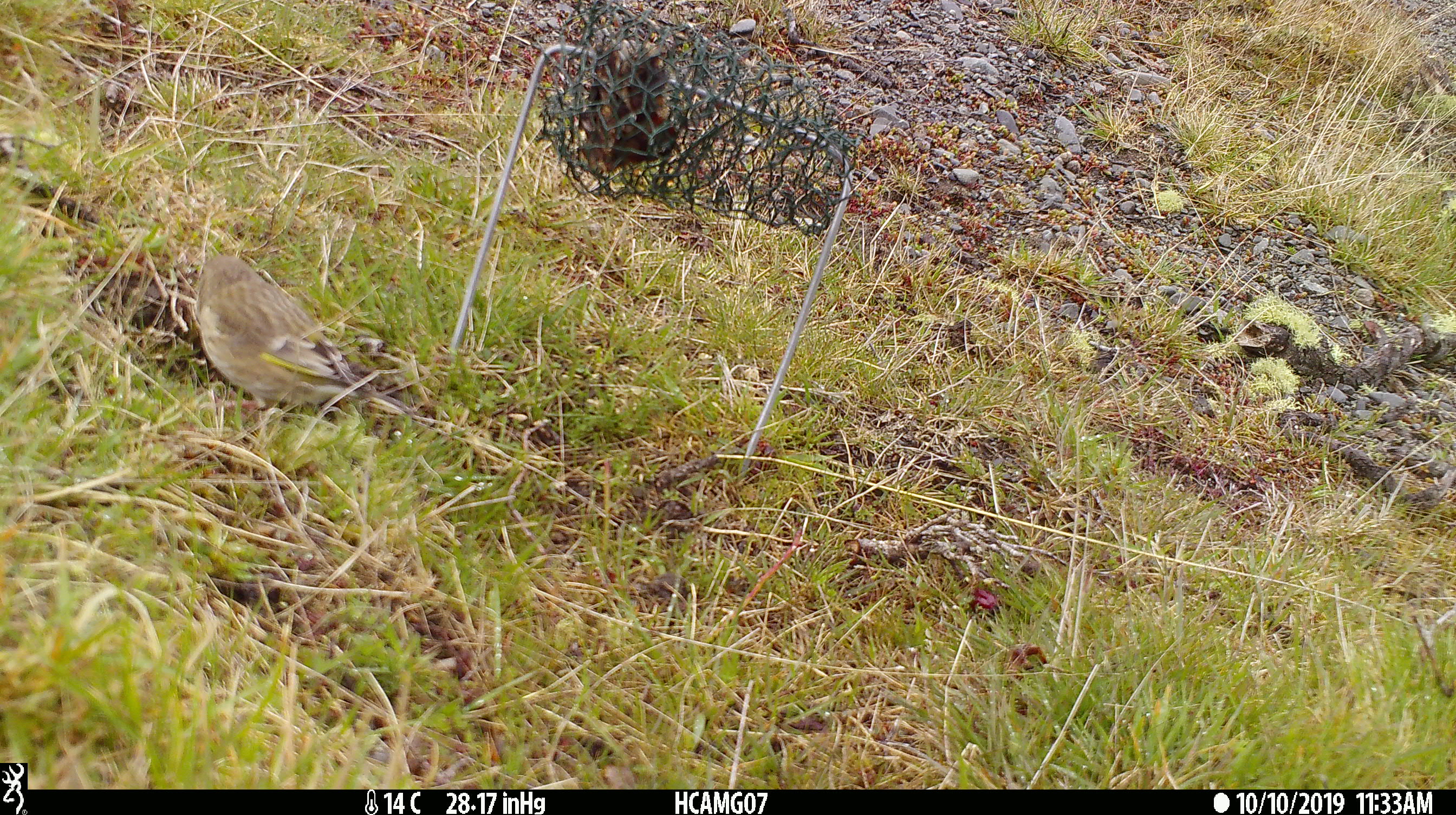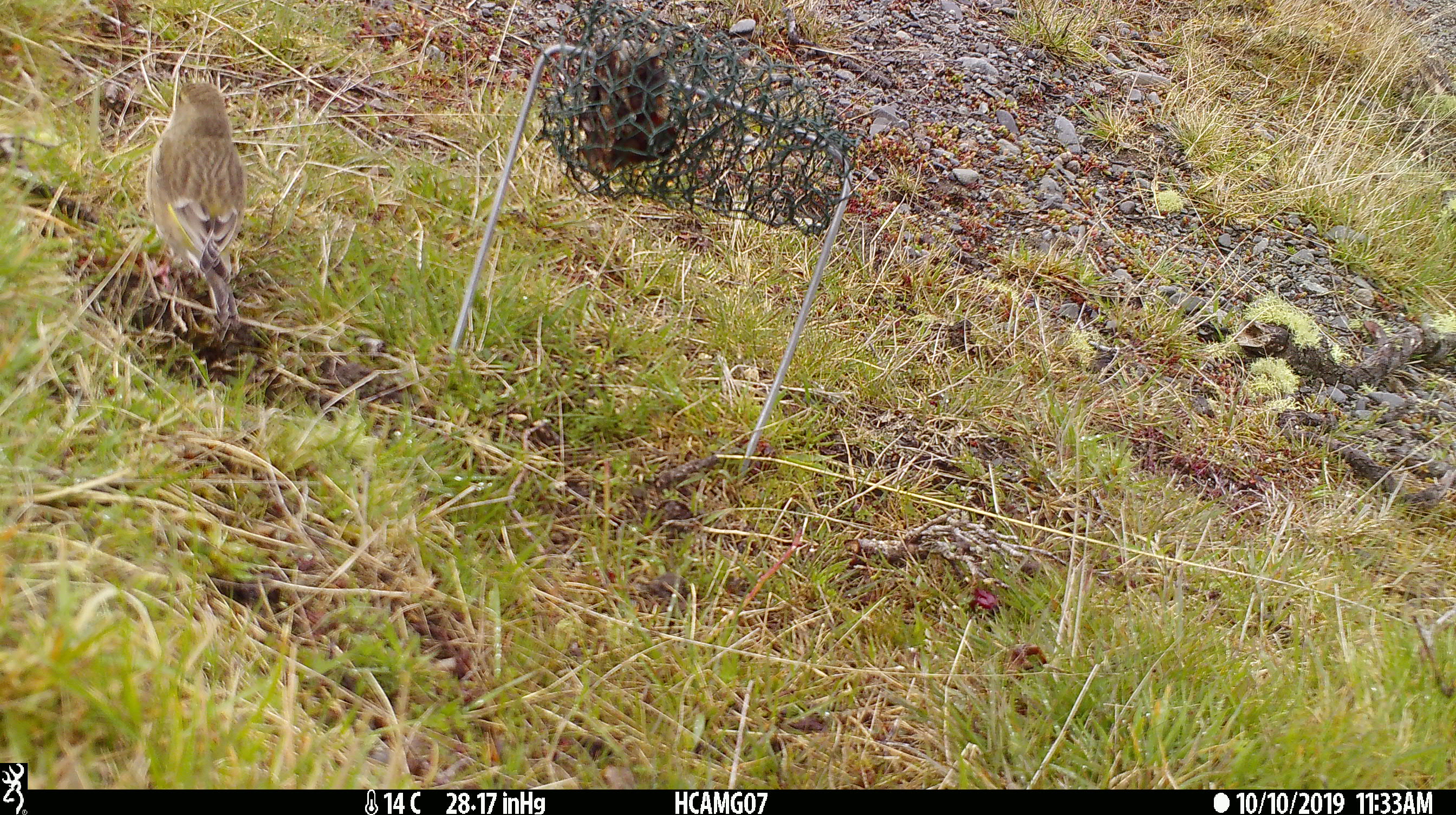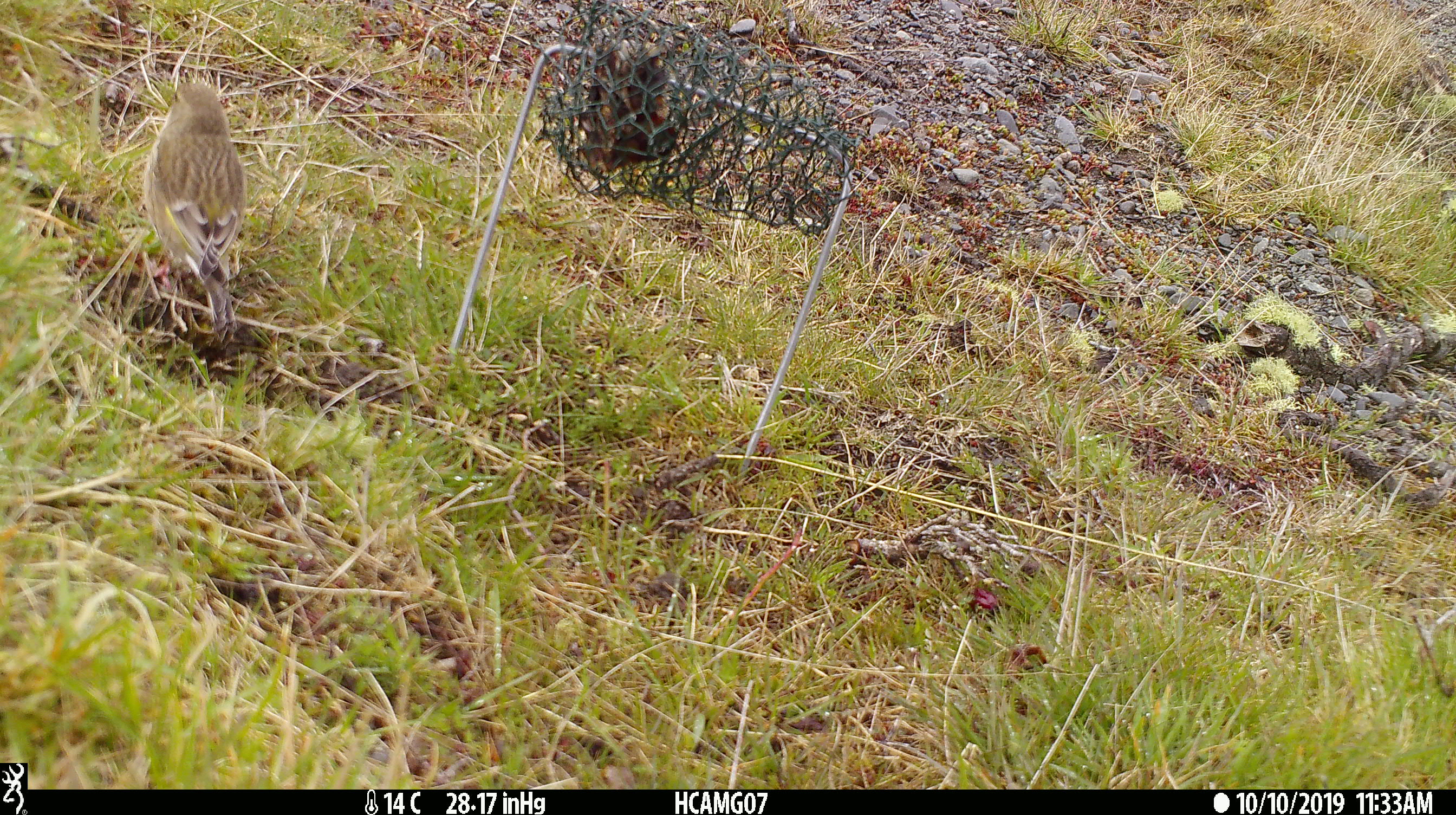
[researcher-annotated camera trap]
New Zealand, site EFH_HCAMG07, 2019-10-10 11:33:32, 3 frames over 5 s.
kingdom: Animalia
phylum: Chordata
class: Aves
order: Passeriformes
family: Fringillidae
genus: Chloris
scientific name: Chloris chloris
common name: greenfinch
Greenfinch (Chloris chloris).